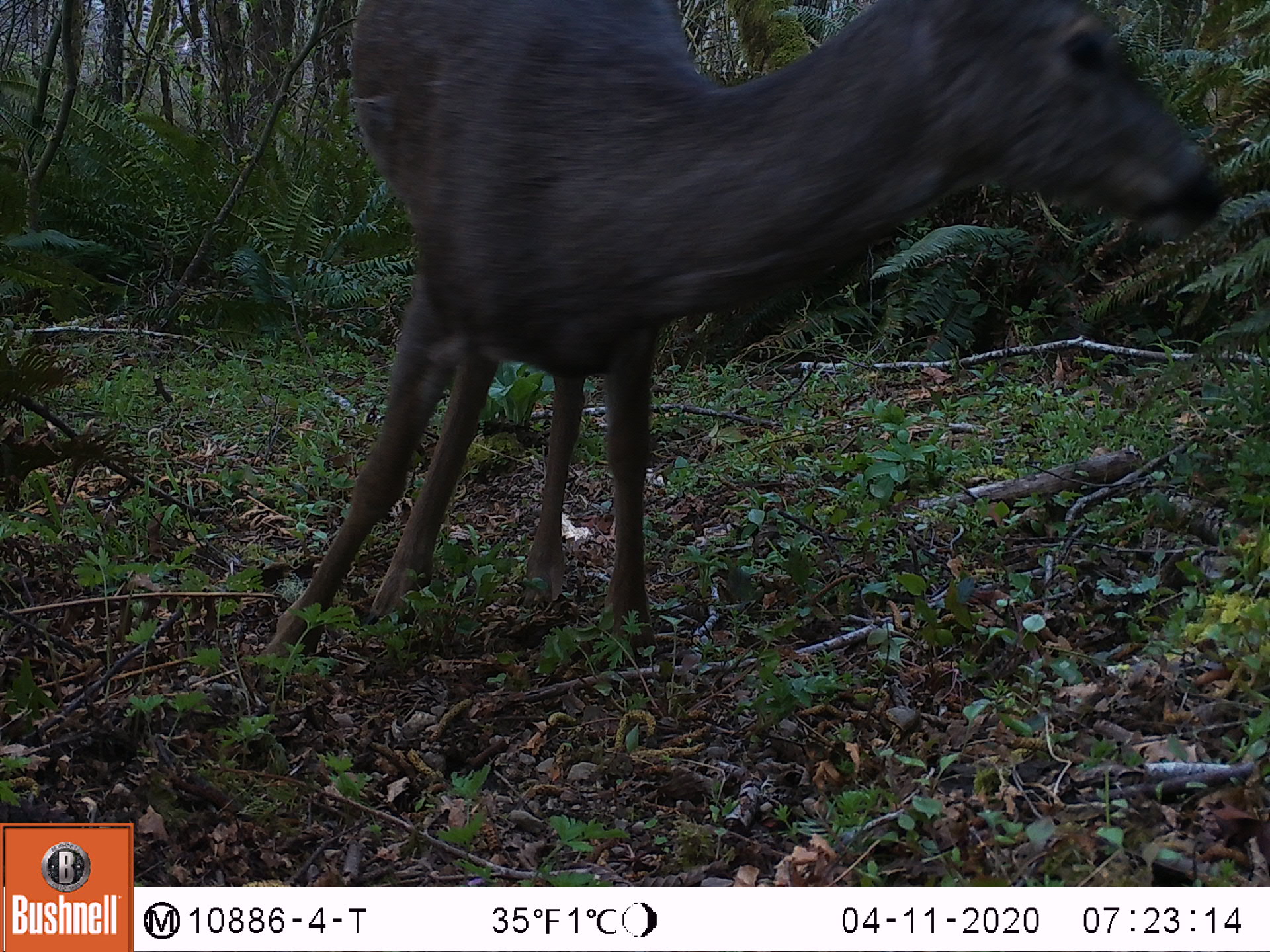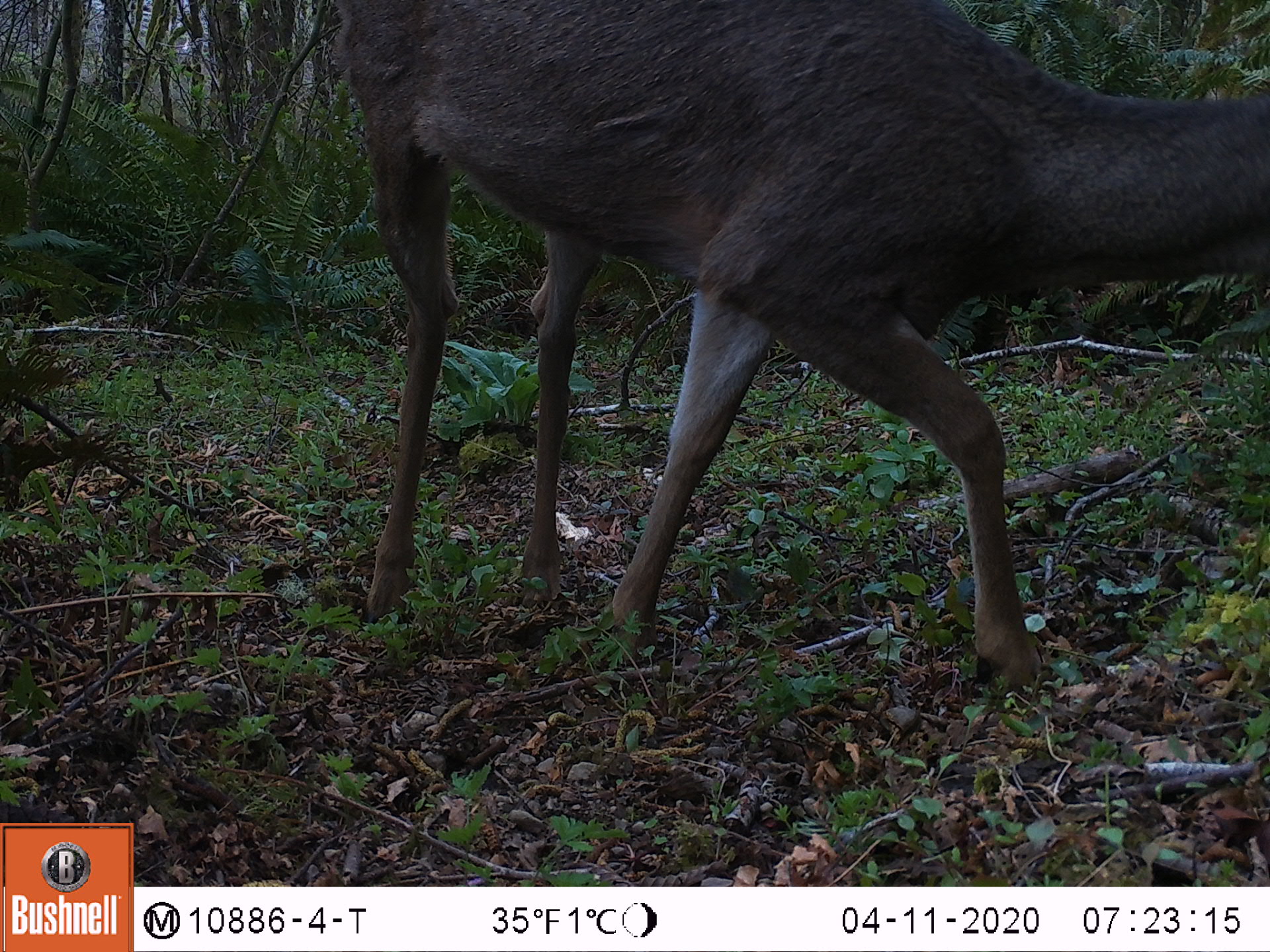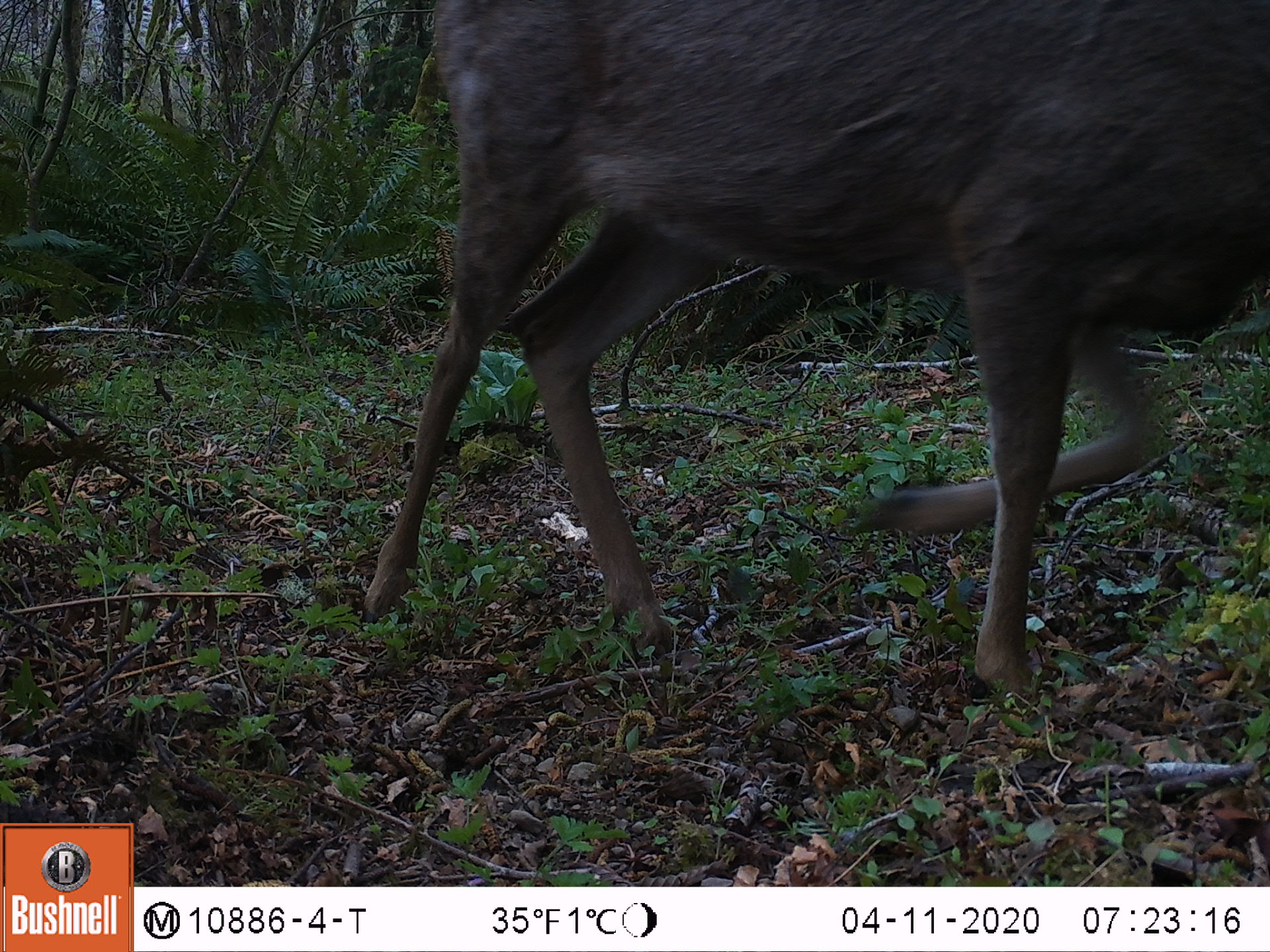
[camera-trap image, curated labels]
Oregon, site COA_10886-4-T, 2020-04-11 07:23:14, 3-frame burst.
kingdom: Animalia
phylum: Chordata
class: Mammalia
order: Artiodactyla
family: Cervidae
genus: Odocoileus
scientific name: Odocoileus hemionus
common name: black-tailed deer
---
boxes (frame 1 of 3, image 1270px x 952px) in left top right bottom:
black-tailed deer: 258 1 1226 662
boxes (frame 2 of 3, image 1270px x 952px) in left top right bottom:
black-tailed deer: 325 0 1266 690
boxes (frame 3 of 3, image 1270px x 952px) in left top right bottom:
black-tailed deer: 353 1 1266 706